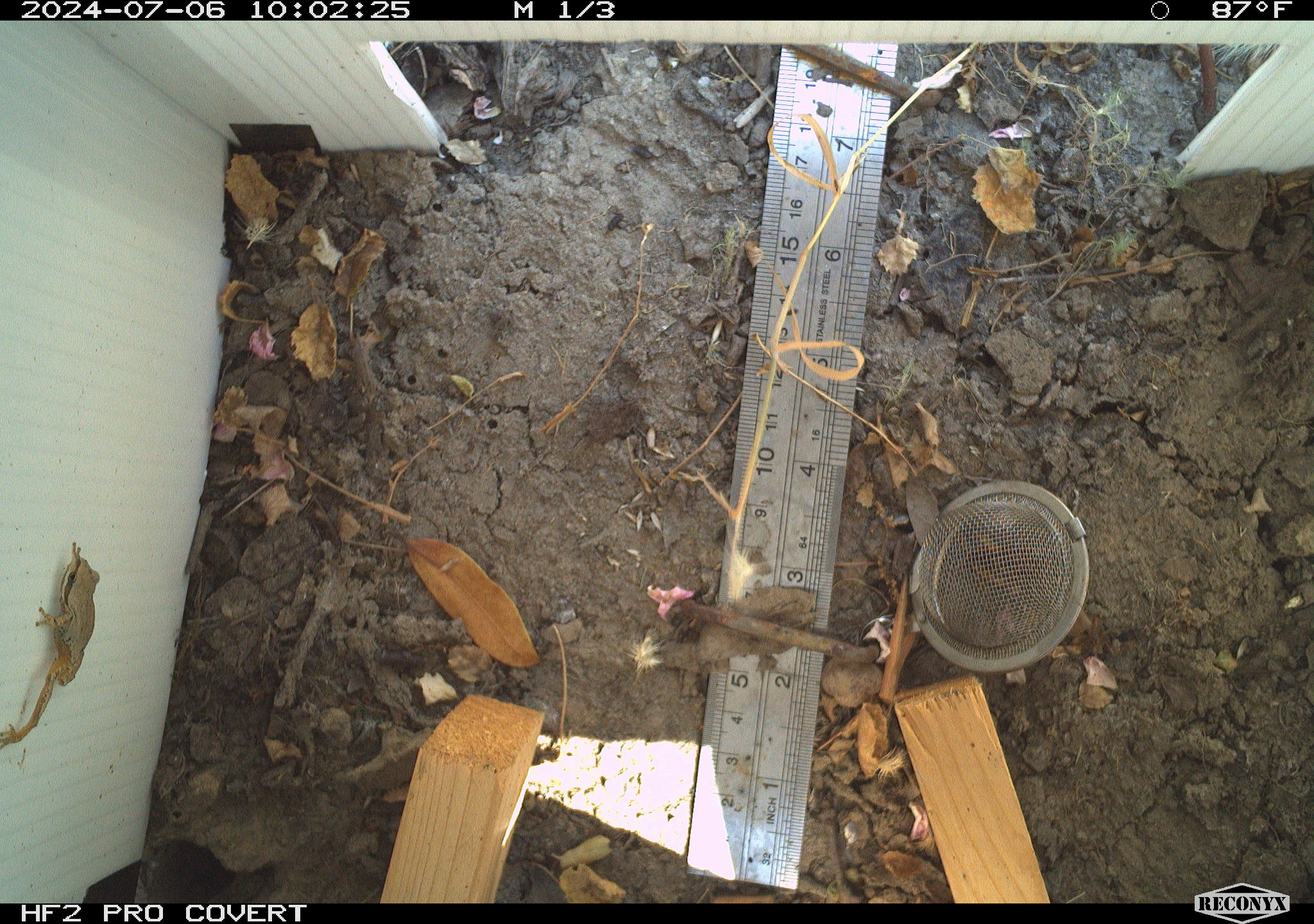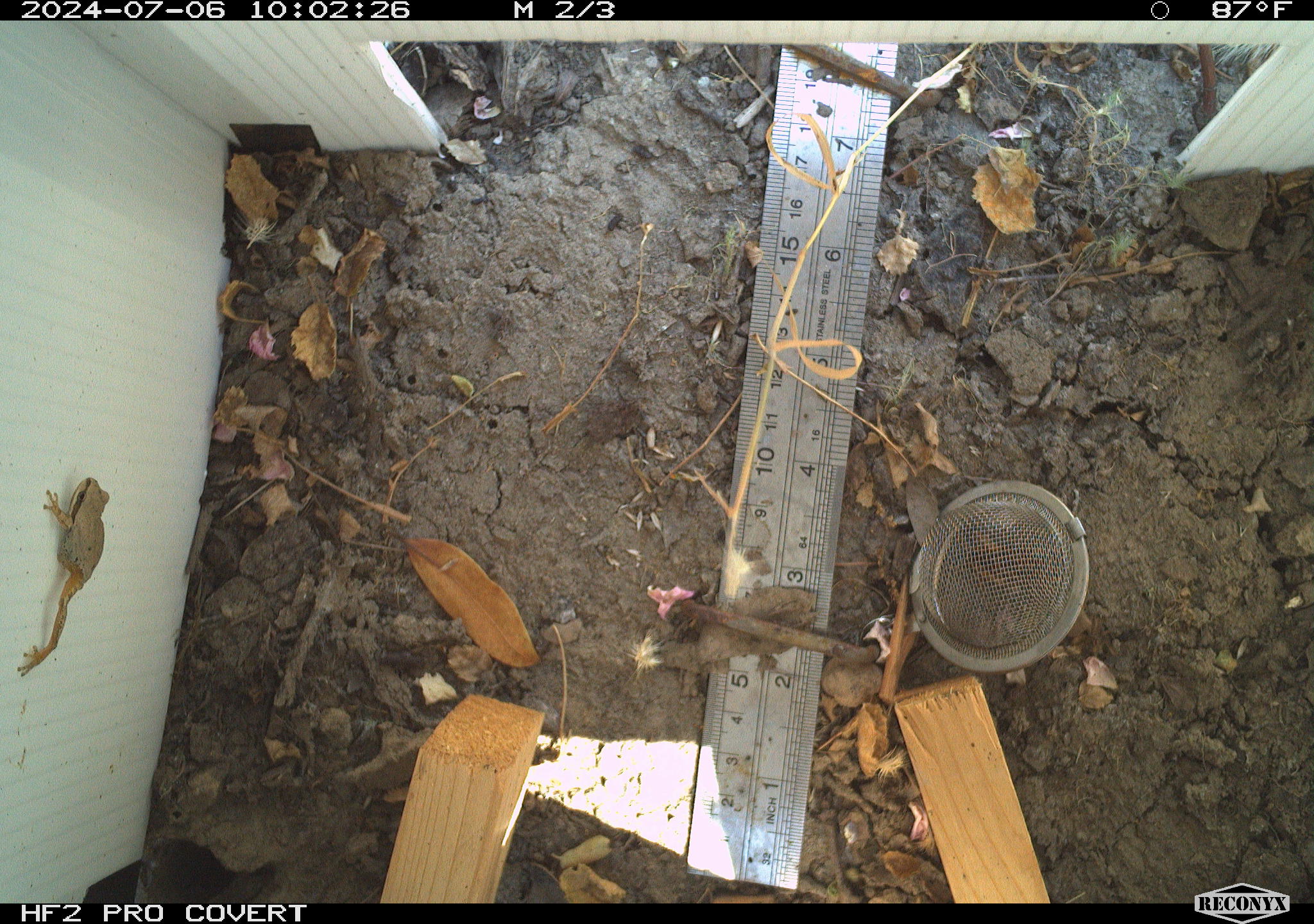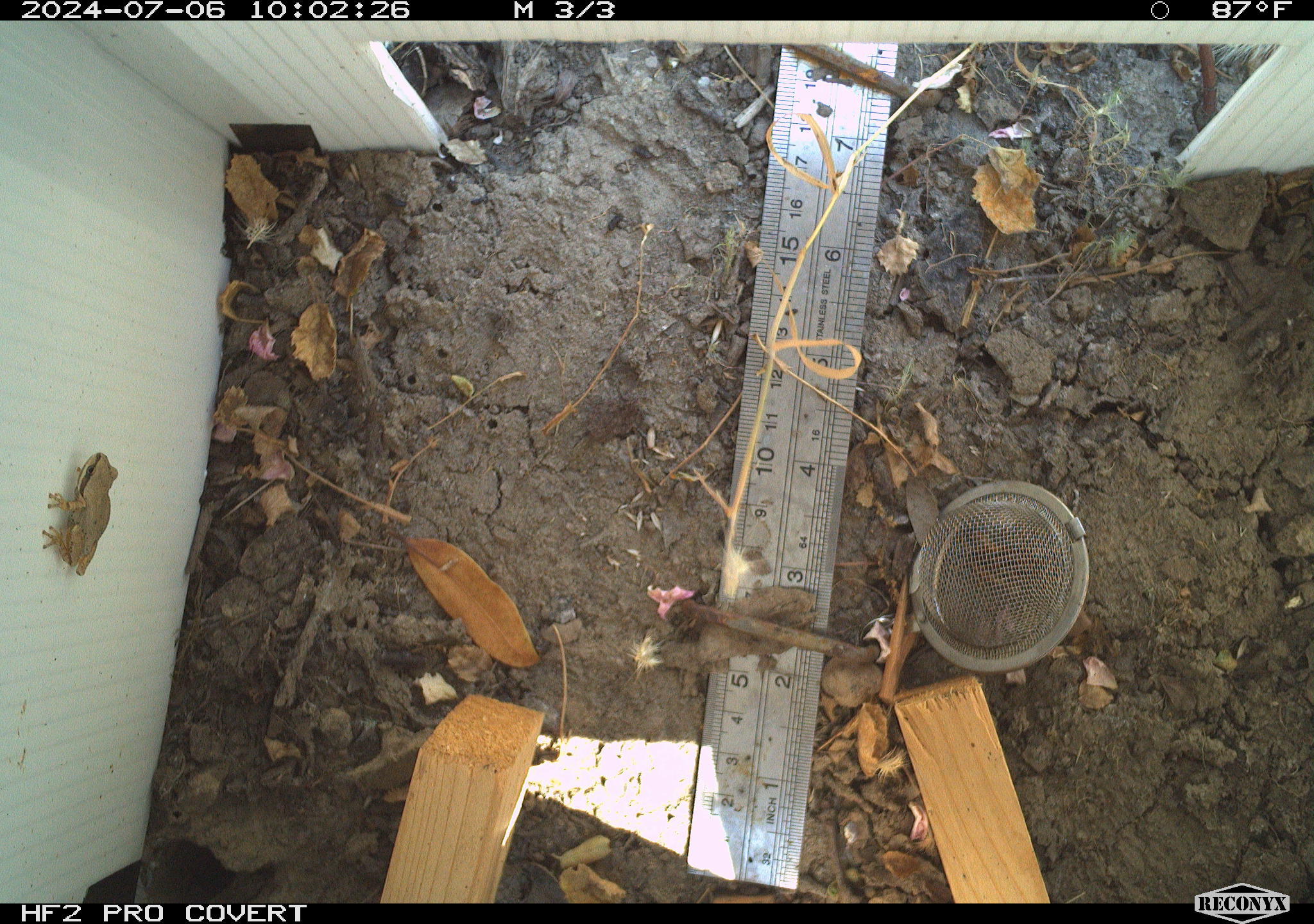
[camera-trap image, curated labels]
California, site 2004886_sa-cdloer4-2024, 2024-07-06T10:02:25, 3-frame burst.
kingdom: Animalia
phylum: Chordata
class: Amphibia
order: Anura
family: Hylidae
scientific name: Hylidae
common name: hylids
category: hylidae species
Hylidae species (hylids) (Hylidae).